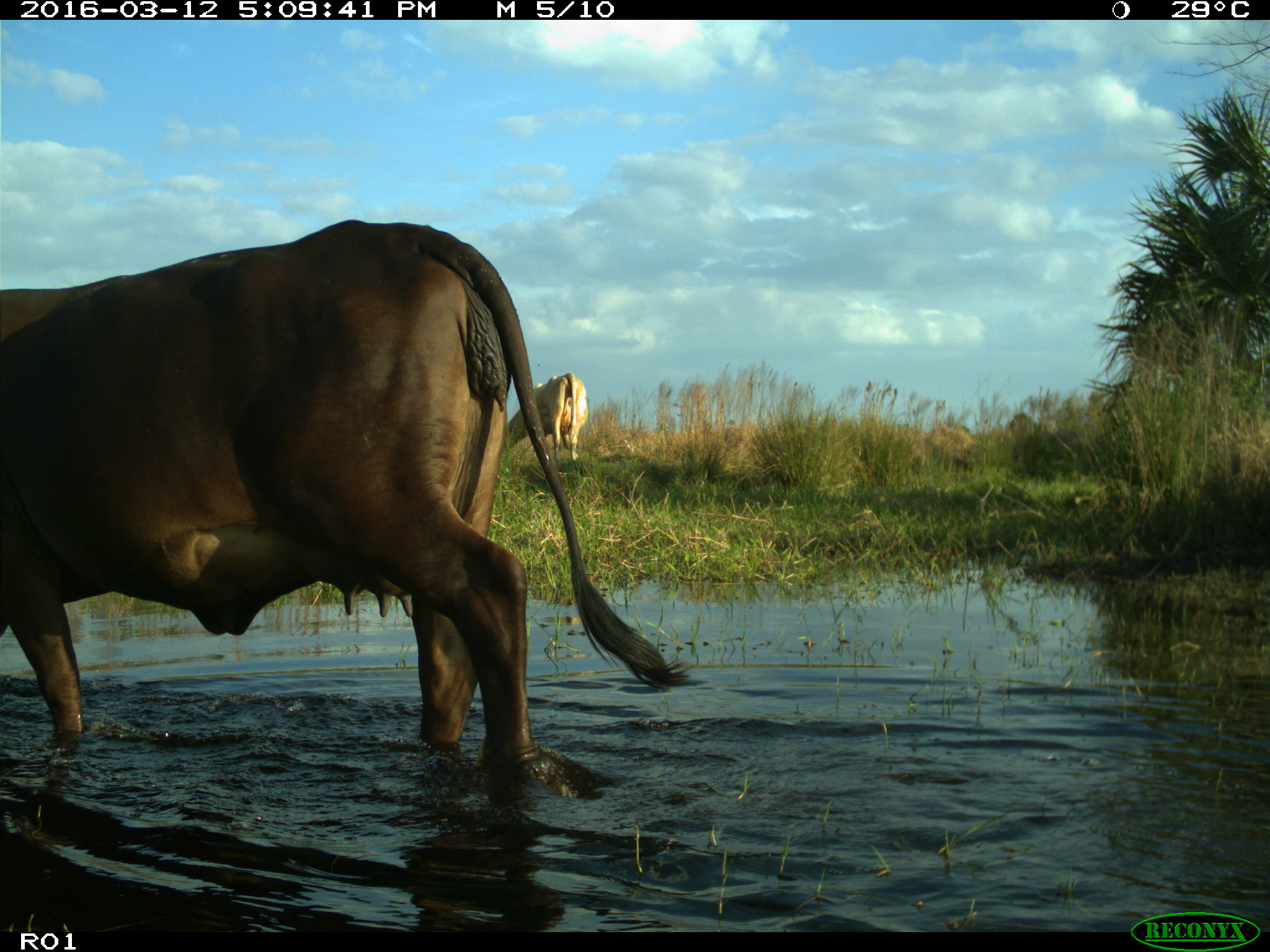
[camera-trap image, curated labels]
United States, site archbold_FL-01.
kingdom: Animalia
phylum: Chordata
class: Mammalia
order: Artiodactyla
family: Bovidae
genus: Bos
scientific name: Bos taurus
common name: domestic cow